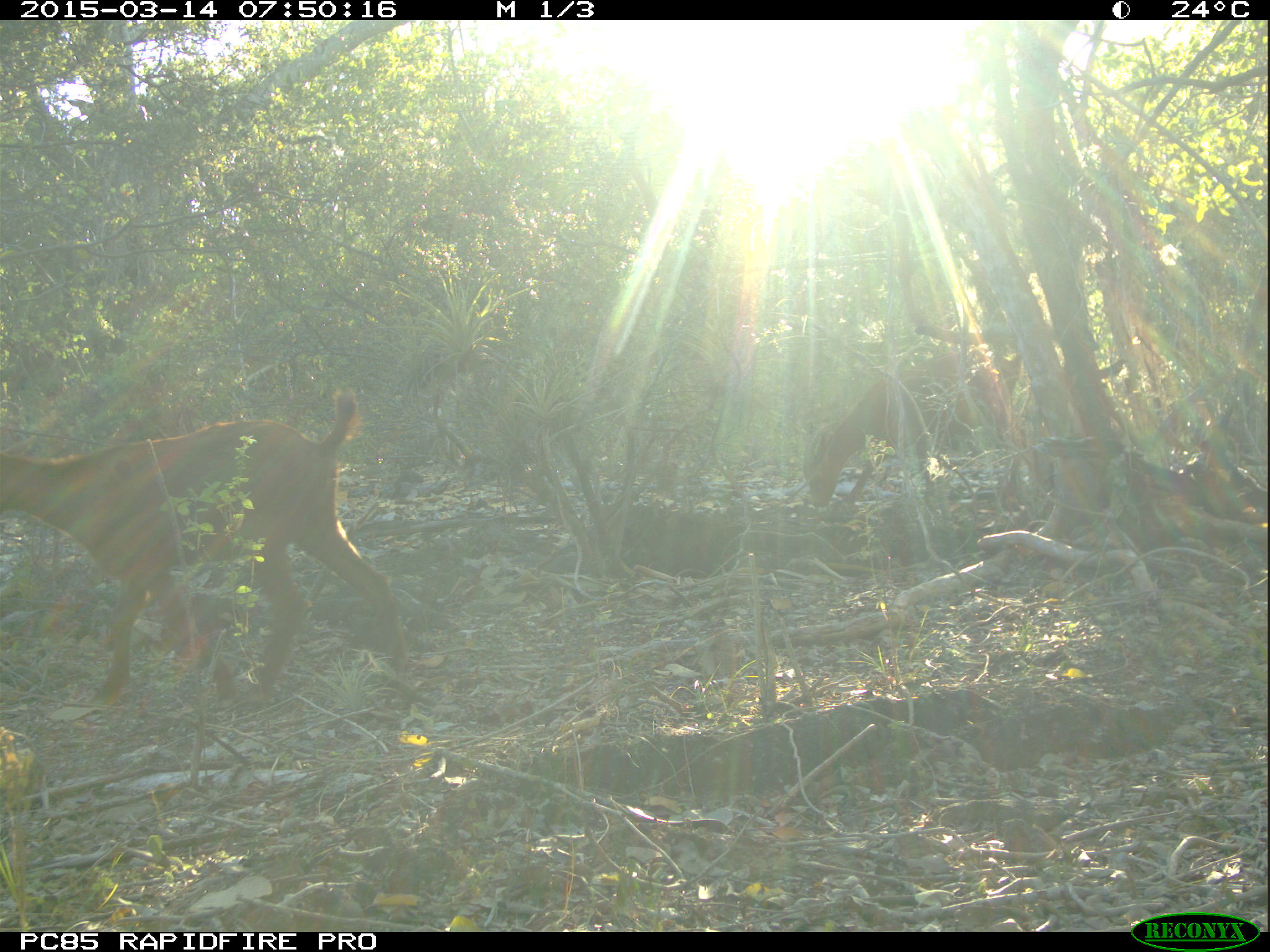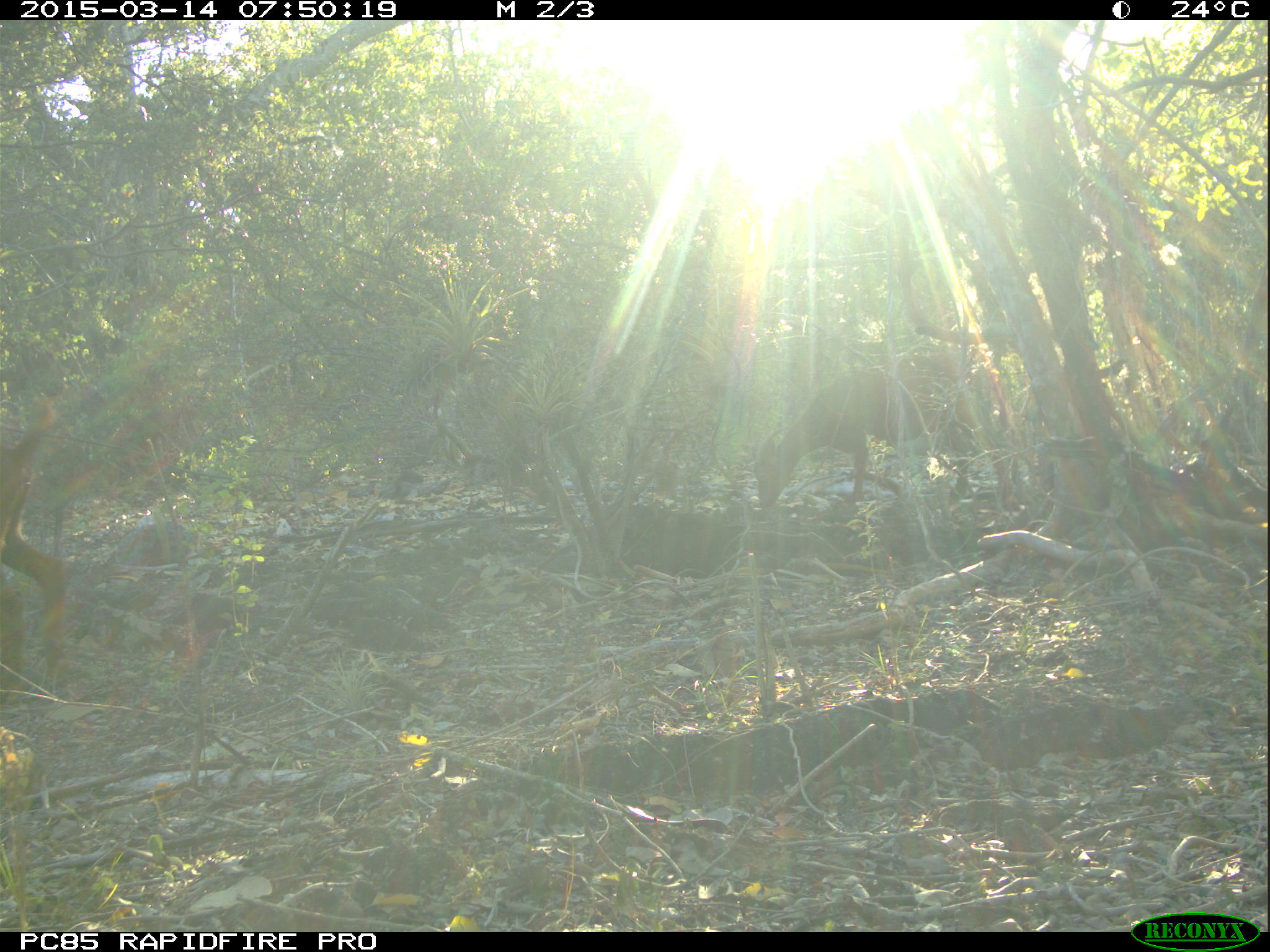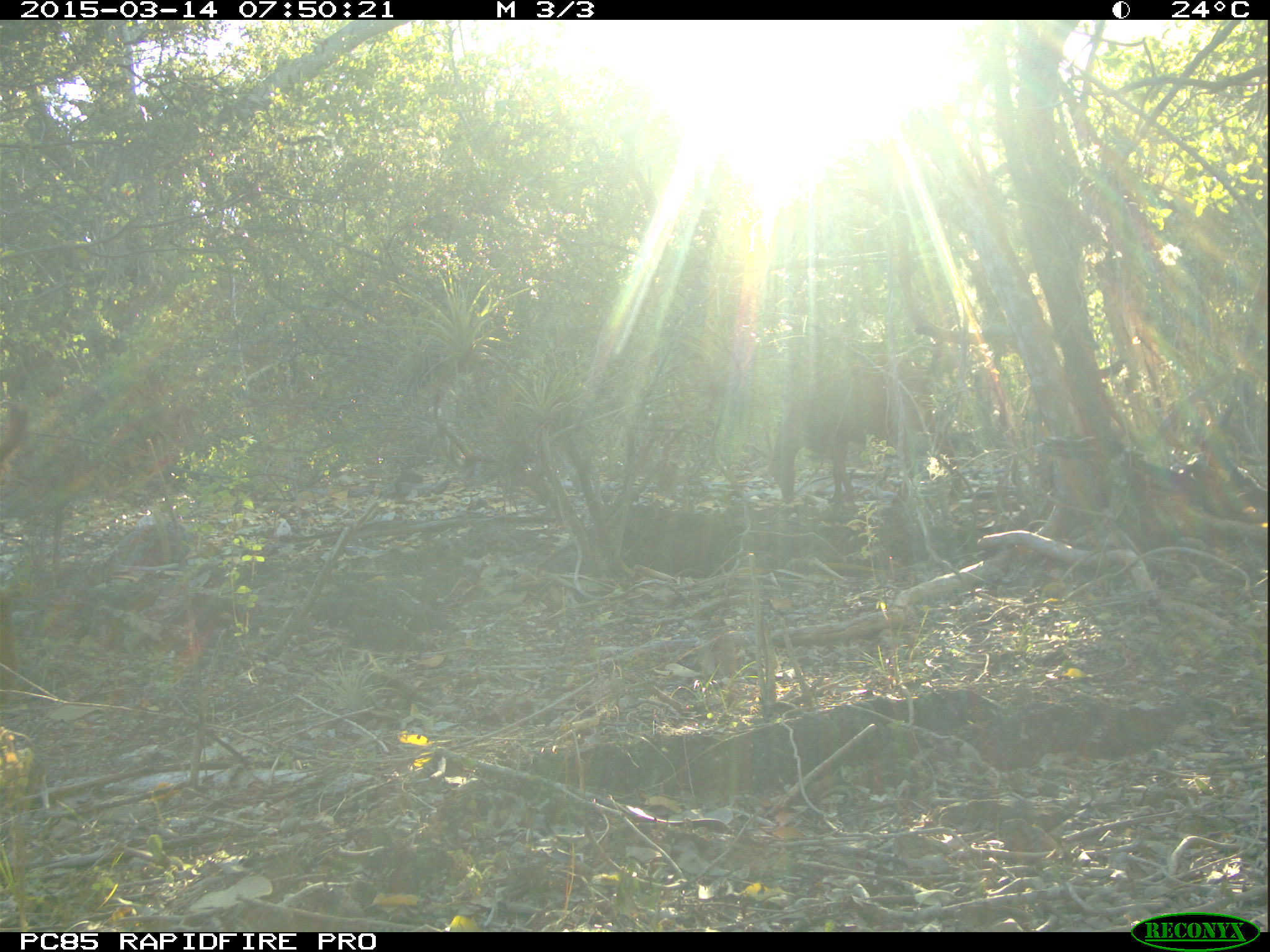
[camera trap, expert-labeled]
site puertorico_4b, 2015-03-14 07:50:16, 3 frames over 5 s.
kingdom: Animalia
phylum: Chordata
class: Mammalia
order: Artiodactyla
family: Bovidae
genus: Capra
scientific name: Capra hircus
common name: goat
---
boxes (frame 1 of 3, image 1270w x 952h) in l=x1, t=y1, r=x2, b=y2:
goat: l=0, t=392, r=409, b=708; l=796, t=338, r=1027, b=524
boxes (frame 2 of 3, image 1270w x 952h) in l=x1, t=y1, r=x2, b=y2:
goat: l=753, t=368, r=941, b=510; l=0, t=395, r=69, b=678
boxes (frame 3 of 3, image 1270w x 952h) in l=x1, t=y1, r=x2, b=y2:
goat: l=762, t=361, r=941, b=508; l=0, t=395, r=37, b=485